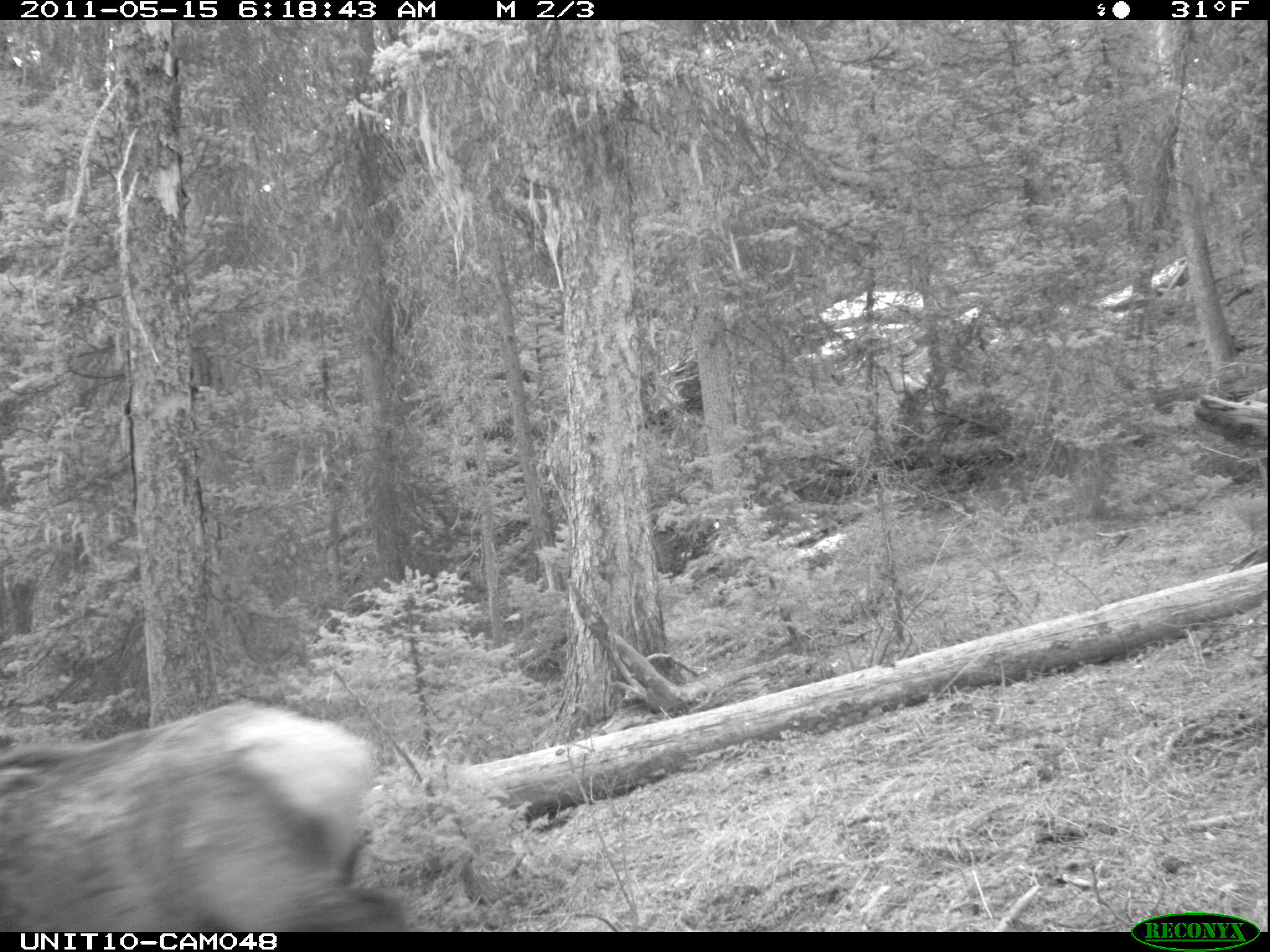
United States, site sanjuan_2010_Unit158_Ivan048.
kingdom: Animalia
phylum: Chordata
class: Mammalia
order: Artiodactyla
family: Cervidae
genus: Cervus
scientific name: Cervus elaphus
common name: red deer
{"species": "Cervus elaphus (red deer)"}